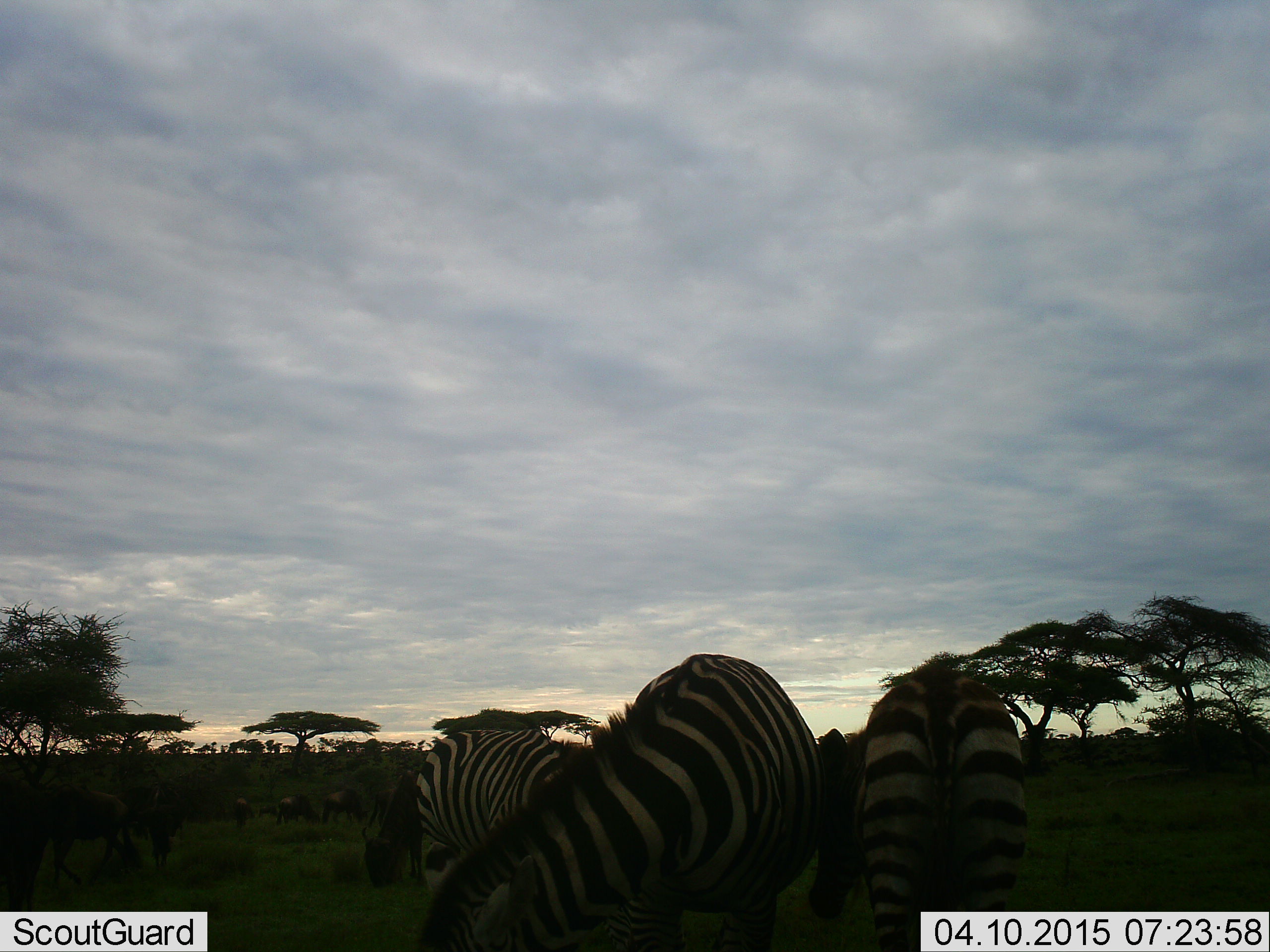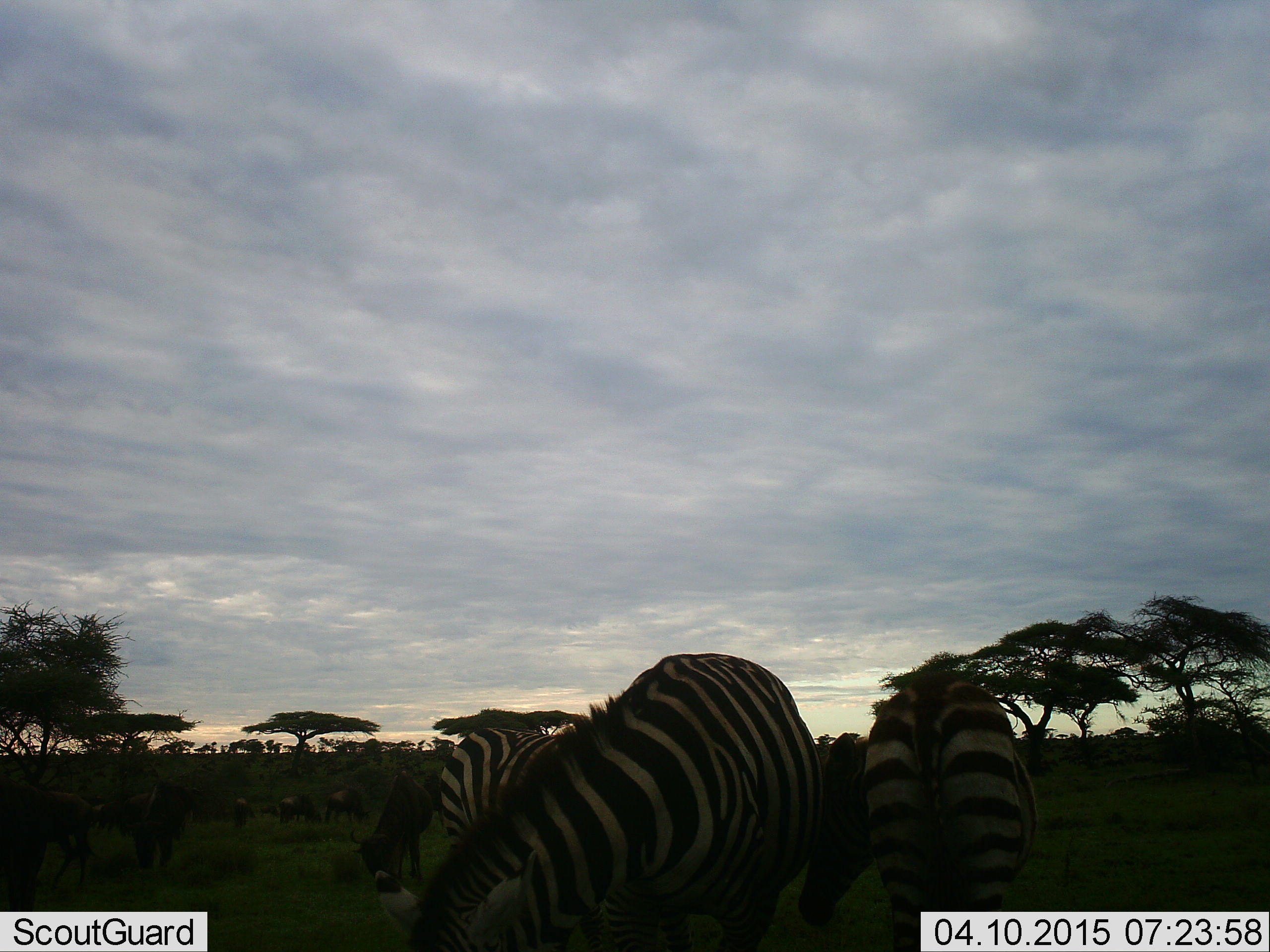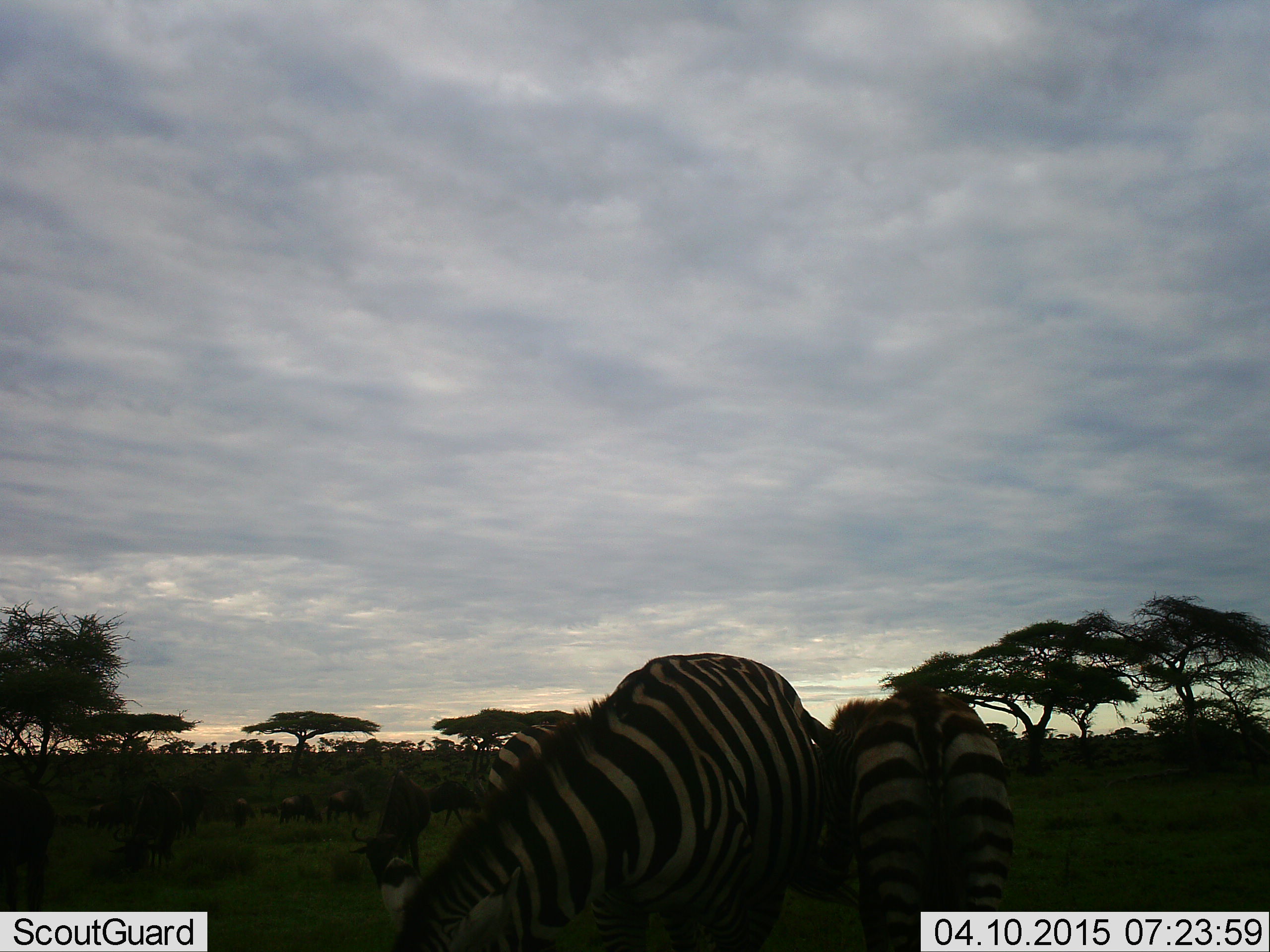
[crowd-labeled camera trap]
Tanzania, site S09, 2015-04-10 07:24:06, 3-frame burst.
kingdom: Animalia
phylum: Chordata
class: Mammalia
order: Perissodactyla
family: Equidae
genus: Equus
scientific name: Equus quagga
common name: plains zebra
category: zebra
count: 3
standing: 33%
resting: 0%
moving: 11%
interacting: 6%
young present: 0%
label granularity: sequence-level